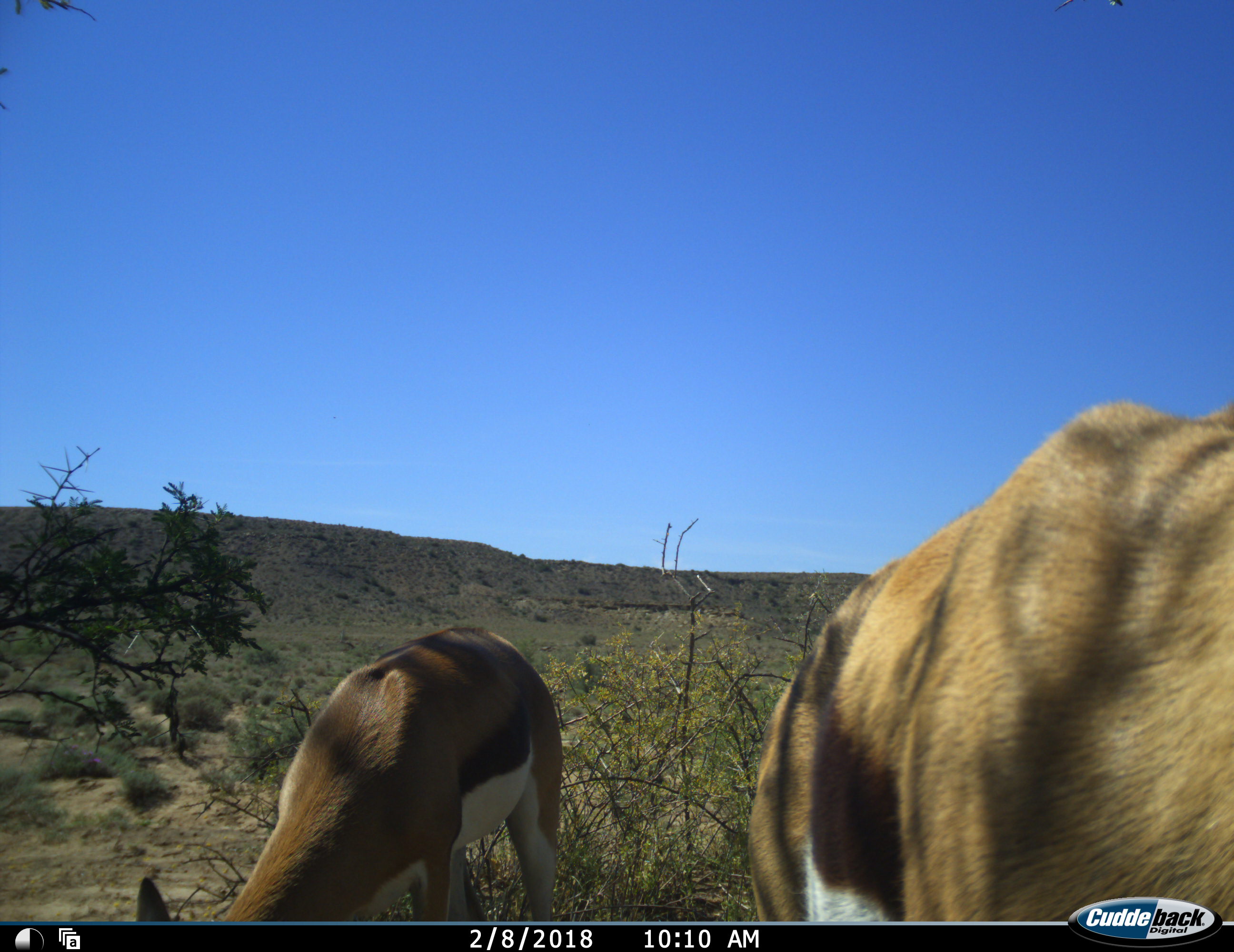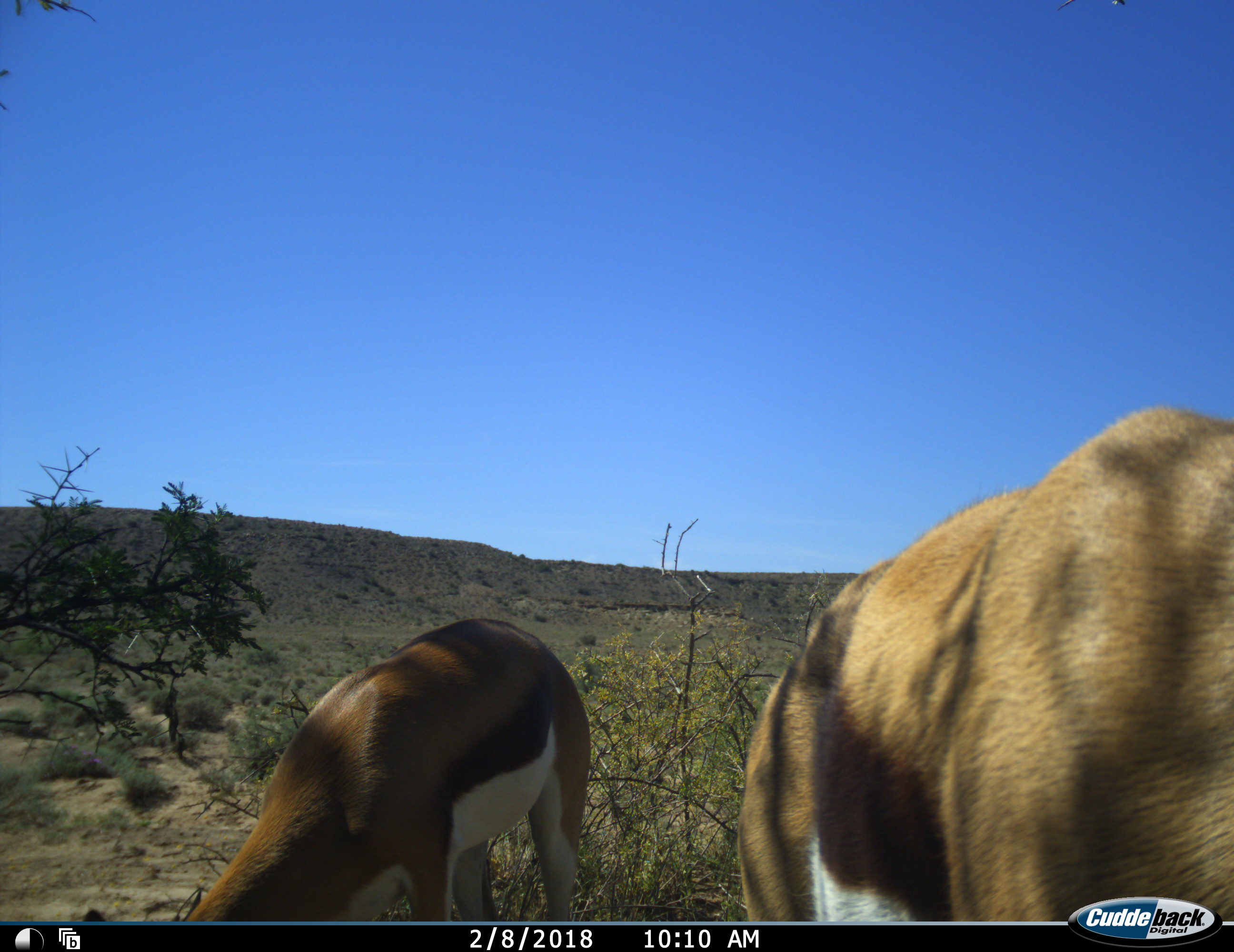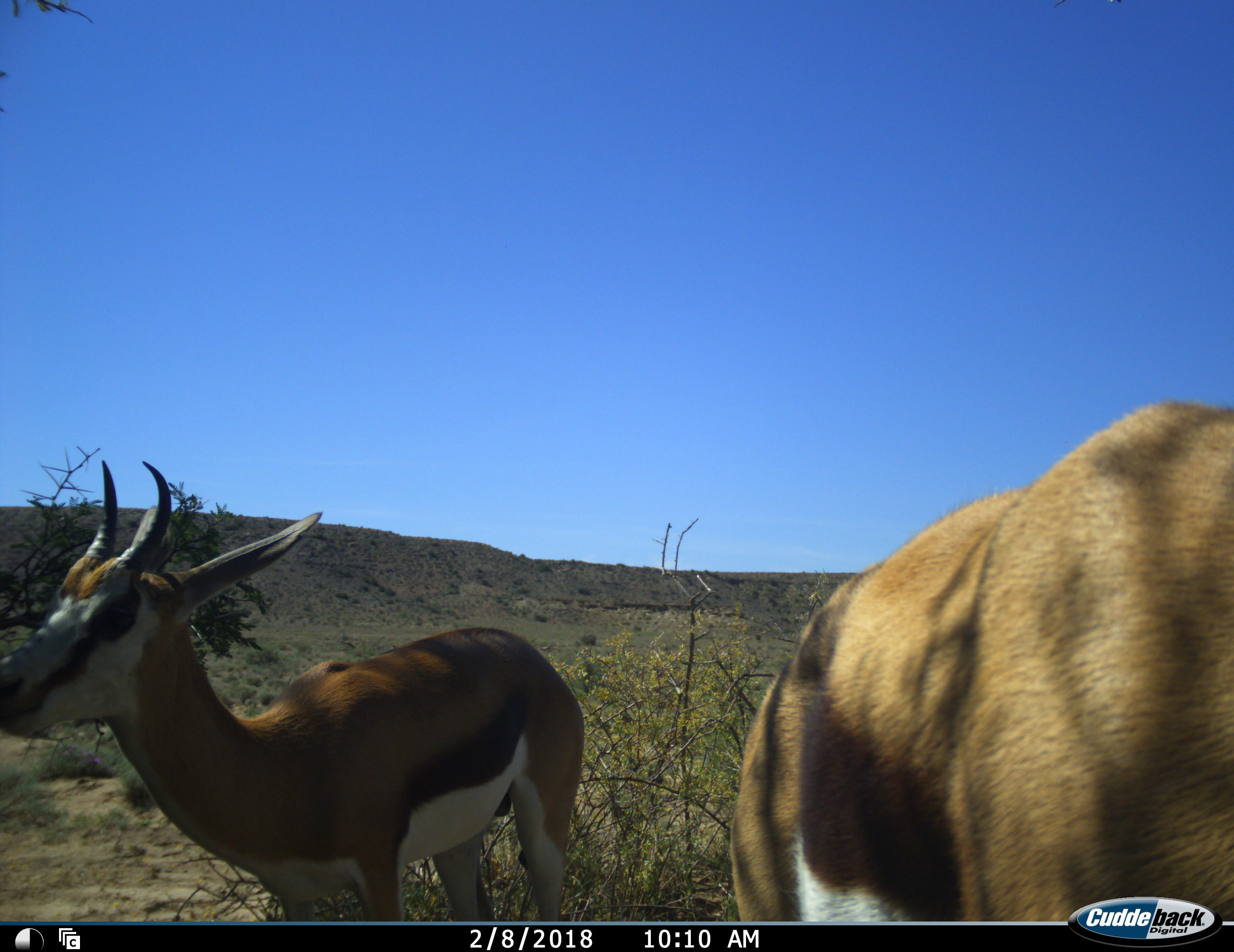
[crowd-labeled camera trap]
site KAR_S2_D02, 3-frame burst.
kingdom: Animalia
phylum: Chordata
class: Mammalia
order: Artiodactyla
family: Bovidae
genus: Antidorcas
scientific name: Antidorcas marsupialis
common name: springbok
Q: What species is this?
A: Springbok (Antidorcas marsupialis).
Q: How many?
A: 2.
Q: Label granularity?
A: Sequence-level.